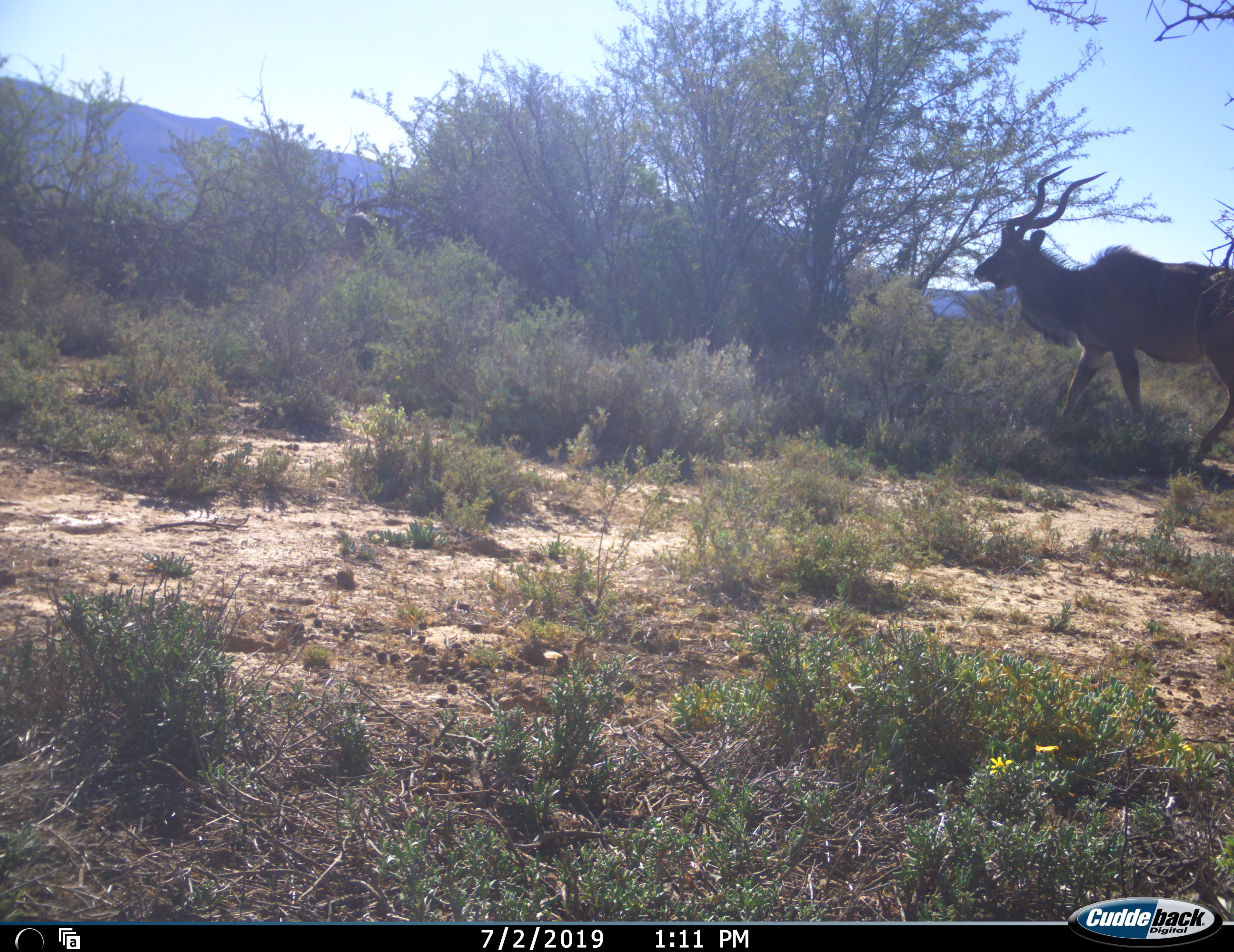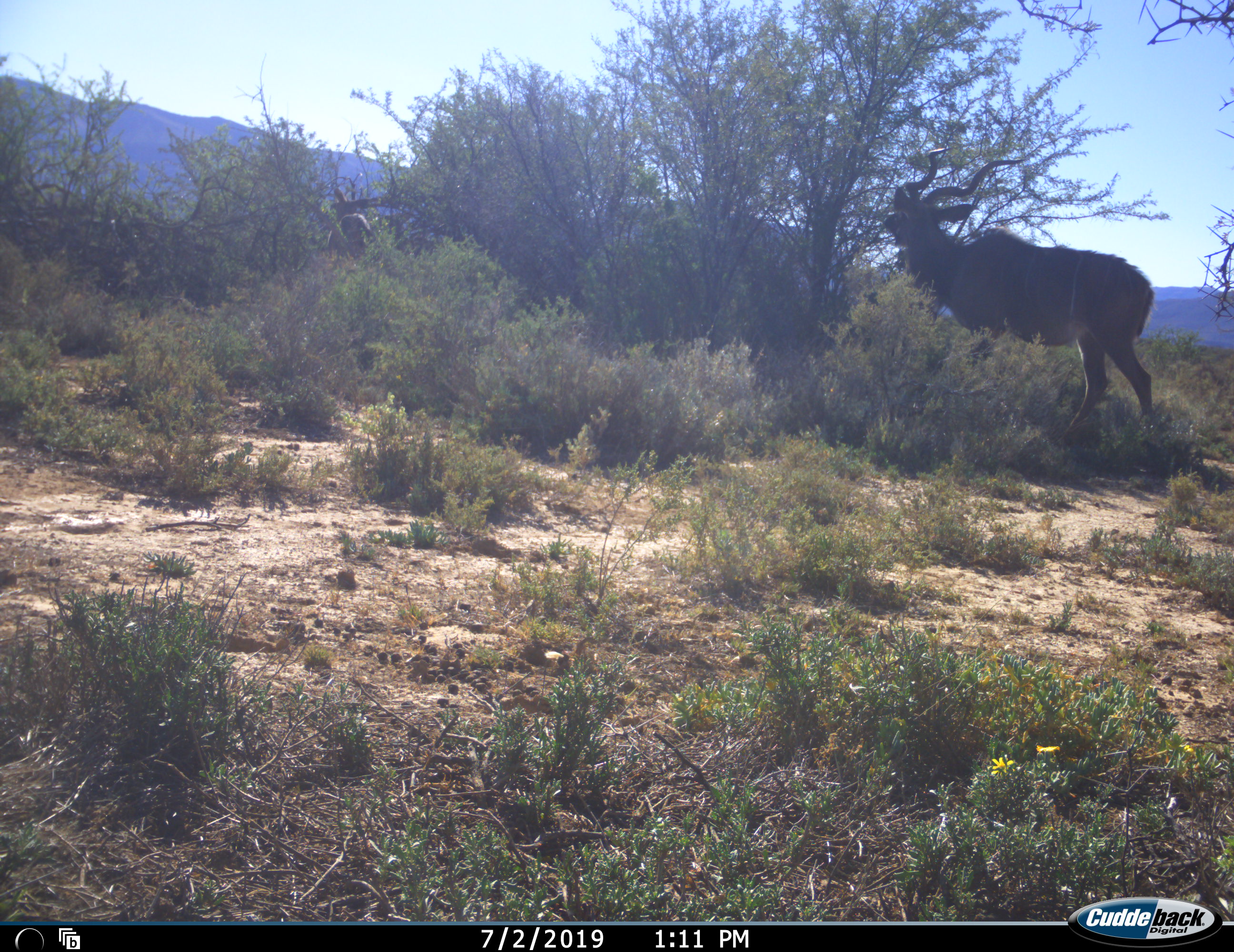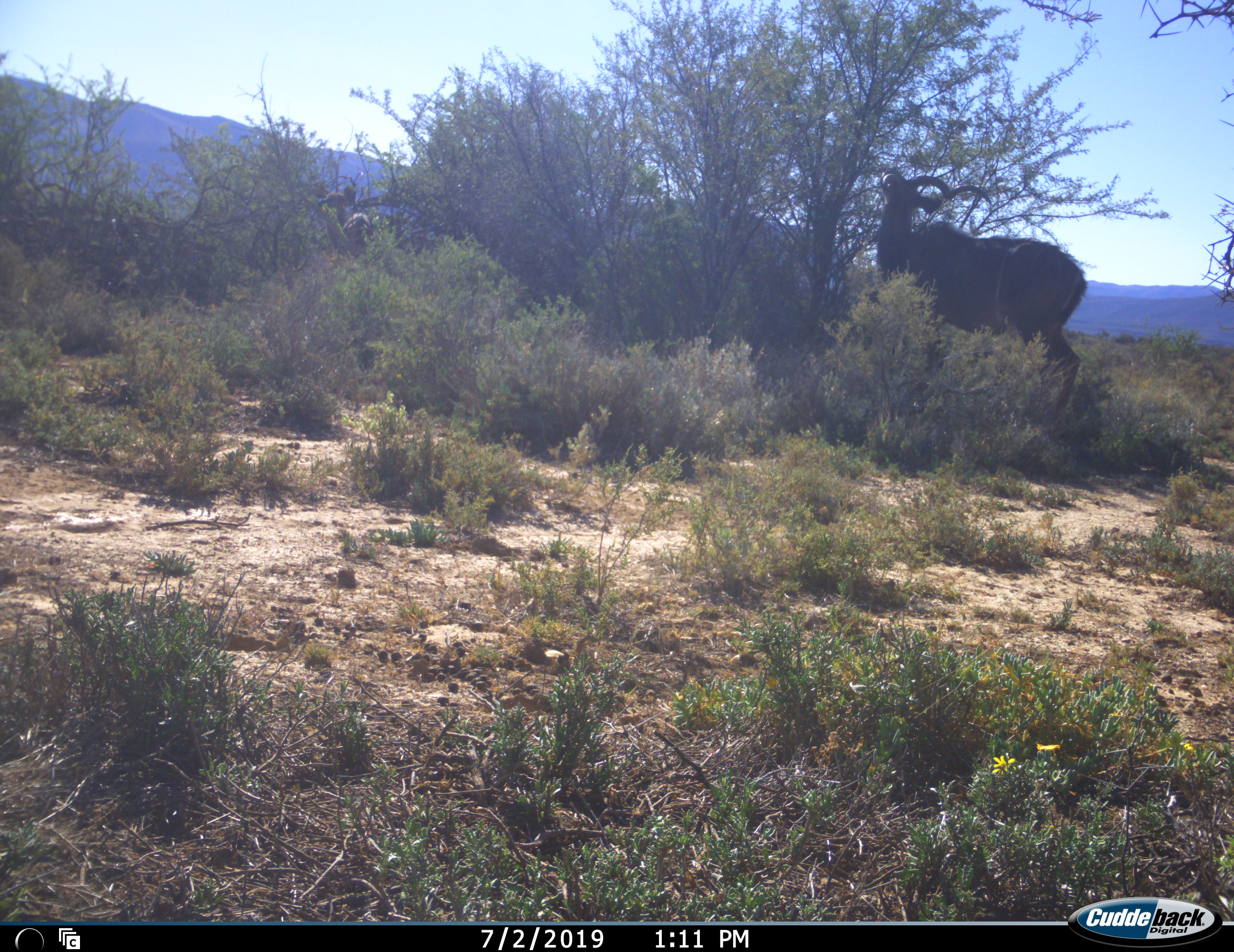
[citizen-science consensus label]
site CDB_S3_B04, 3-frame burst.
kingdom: Animalia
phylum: Chordata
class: Mammalia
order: Artiodactyla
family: Bovidae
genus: Tragelaphus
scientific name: Tragelaphus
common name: kudu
Kudu (Tragelaphus), count 1. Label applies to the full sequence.